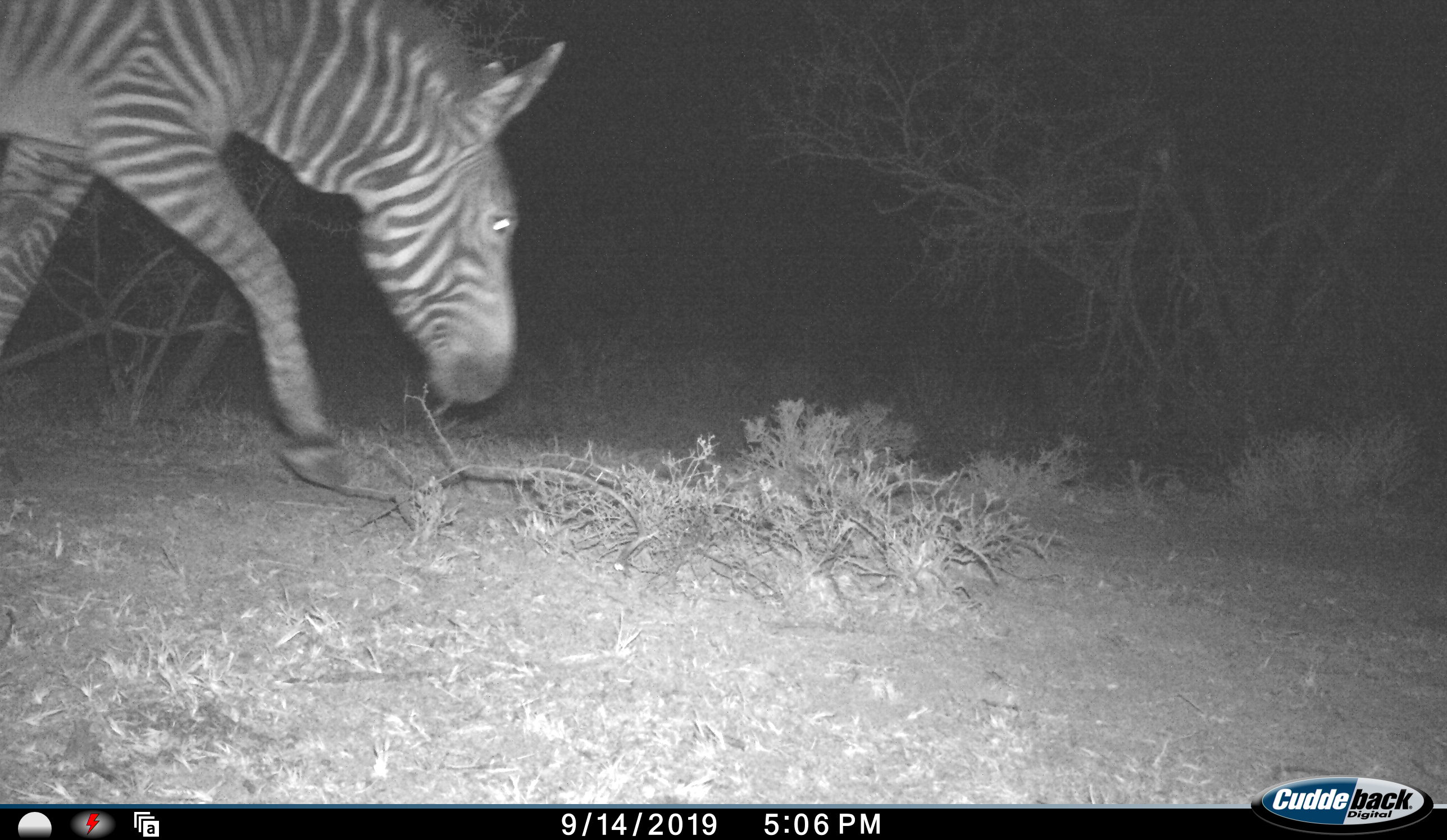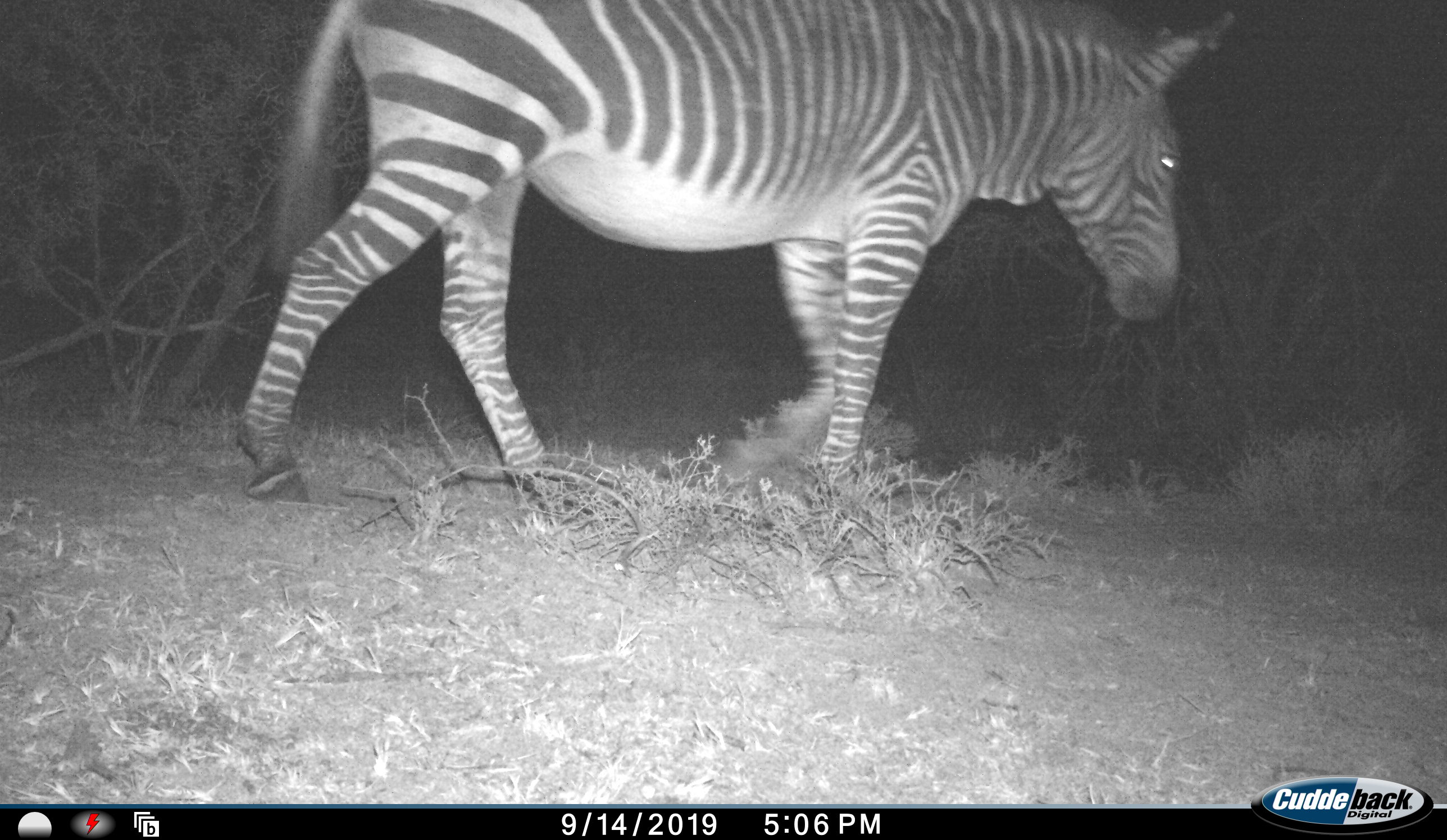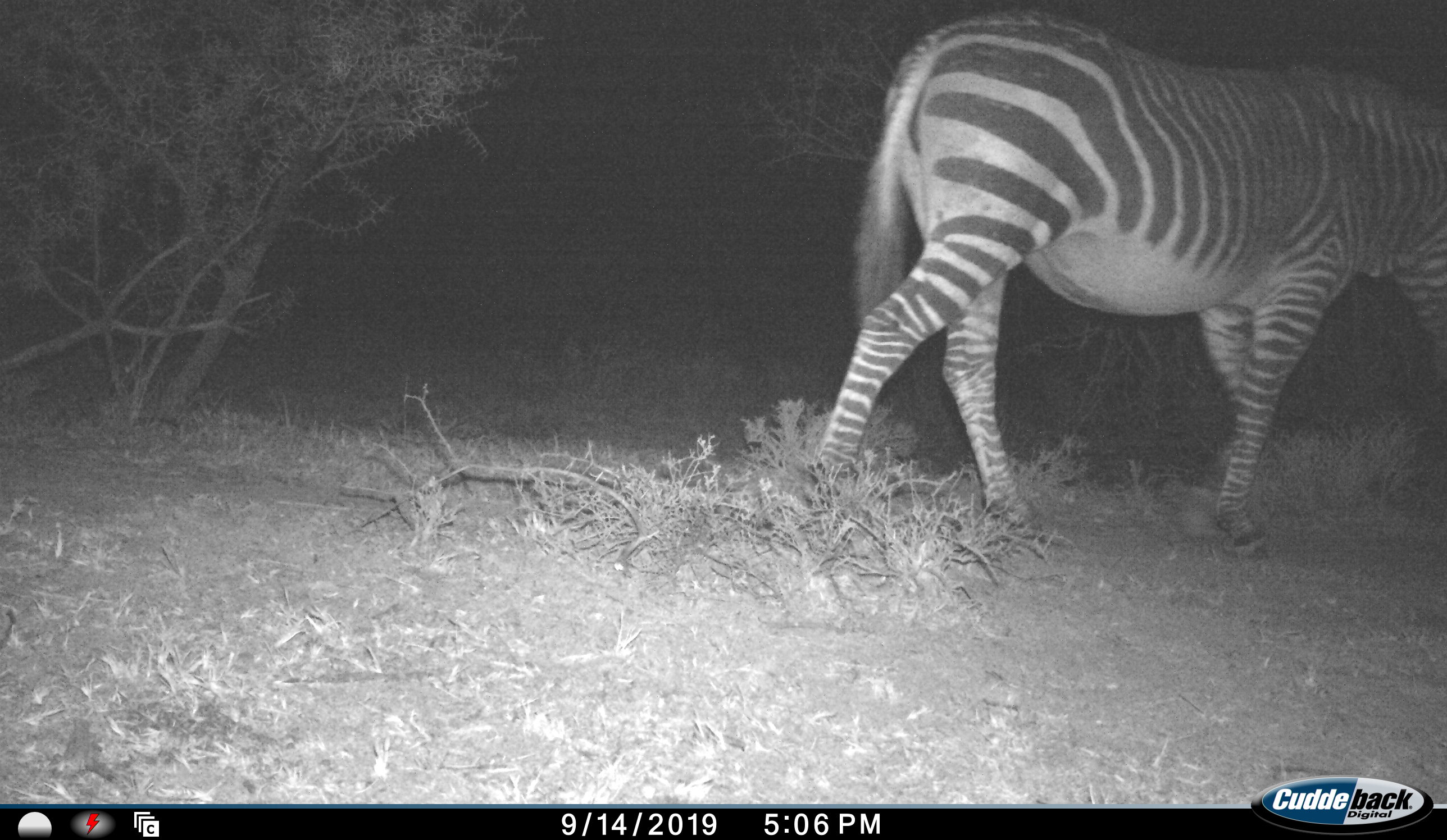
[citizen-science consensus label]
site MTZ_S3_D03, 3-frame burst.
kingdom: Animalia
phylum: Chordata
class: Mammalia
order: Perissodactyla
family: Equidae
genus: Equus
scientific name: Equus zebra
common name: mountain zebra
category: zebramountain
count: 1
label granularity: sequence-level